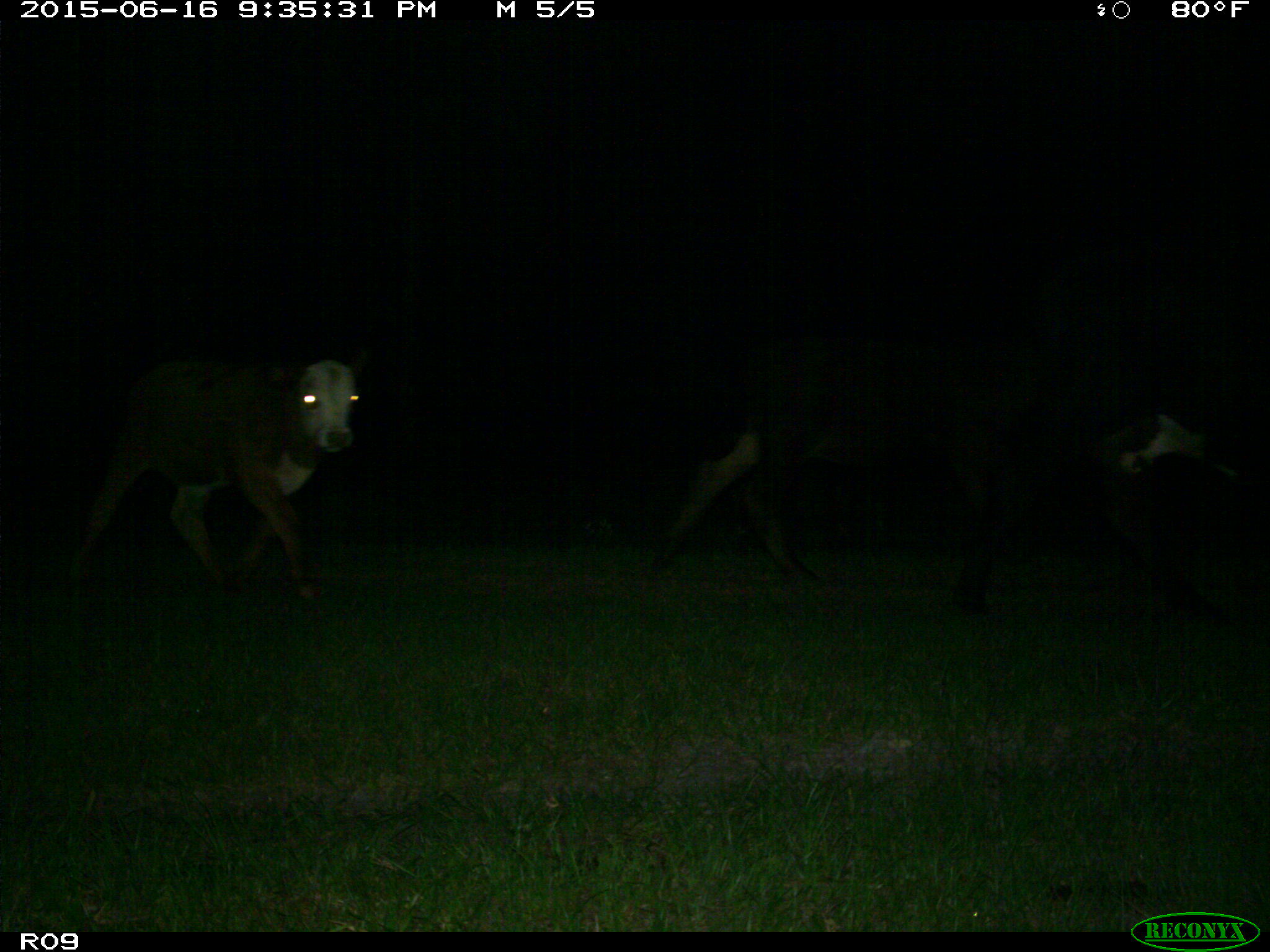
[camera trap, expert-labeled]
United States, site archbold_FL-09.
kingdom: Animalia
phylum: Chordata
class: Mammalia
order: Artiodactyla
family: Bovidae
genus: Bos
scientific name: Bos taurus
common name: domestic cow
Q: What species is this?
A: Bos taurus (domestic cow).